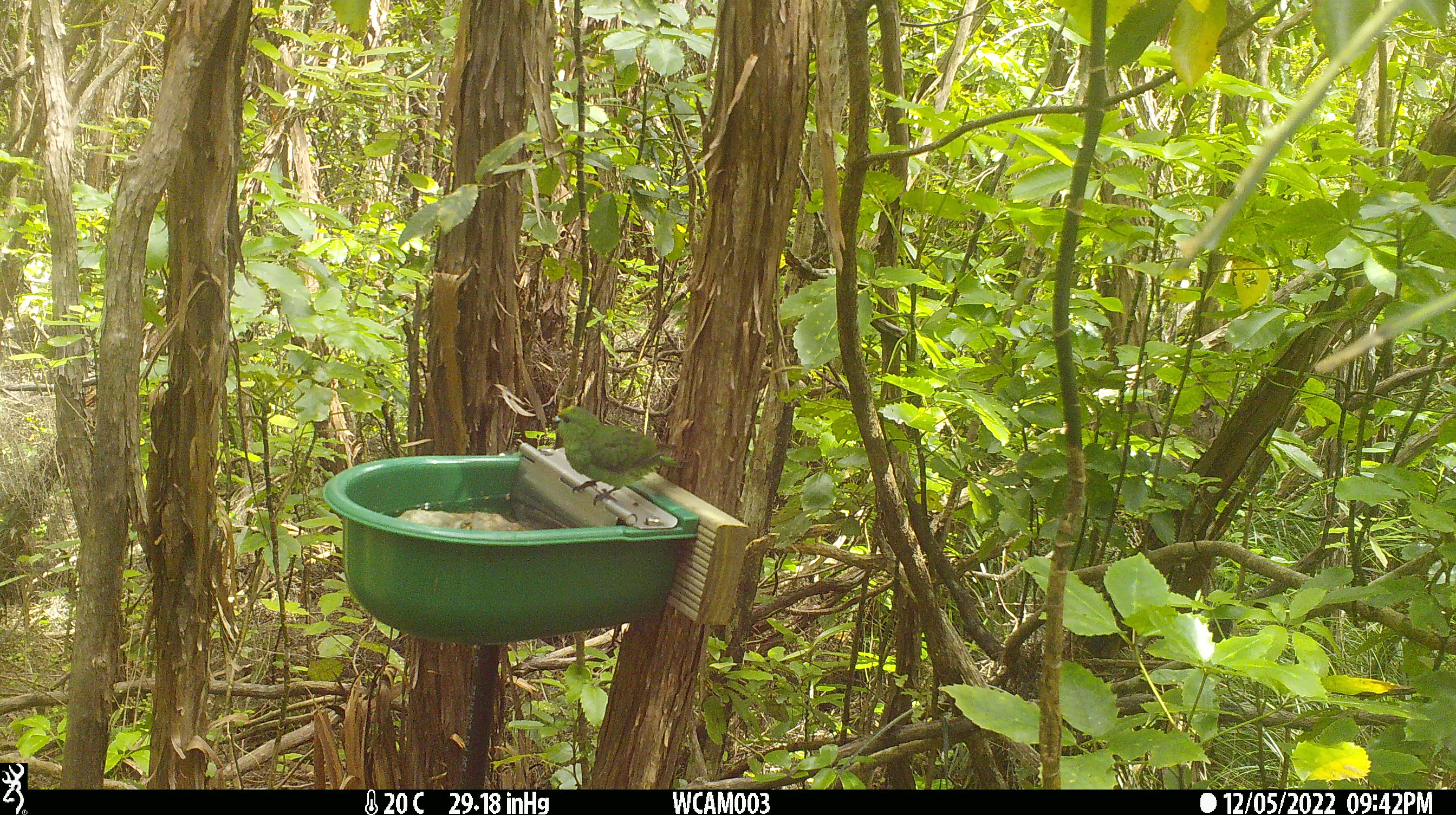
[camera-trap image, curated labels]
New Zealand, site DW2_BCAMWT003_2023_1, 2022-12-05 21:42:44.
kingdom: Animalia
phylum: Chordata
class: Aves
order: Psittaciformes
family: Psittaculidae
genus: Cyanoramphus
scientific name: Cyanoramphus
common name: parakeet